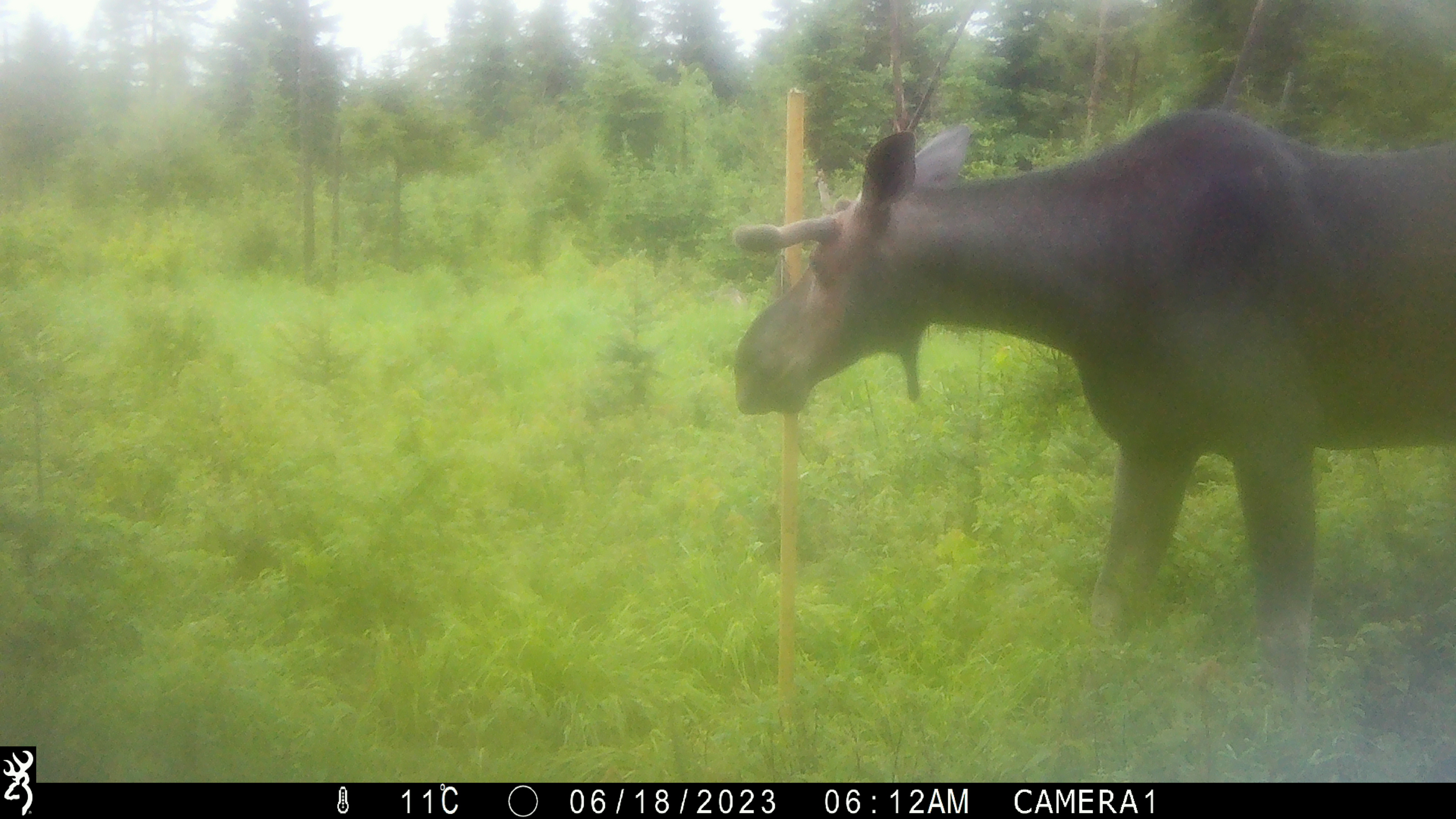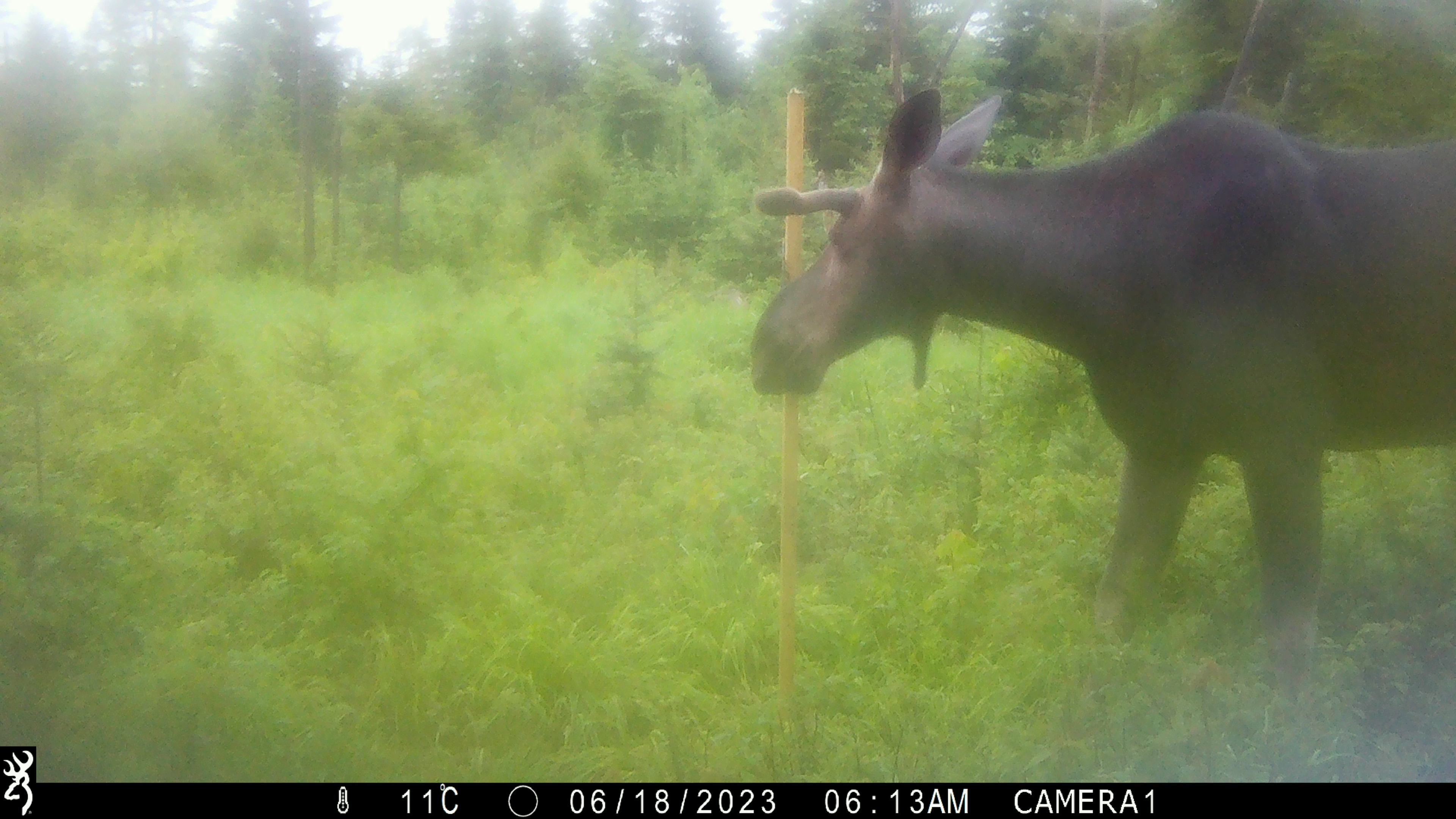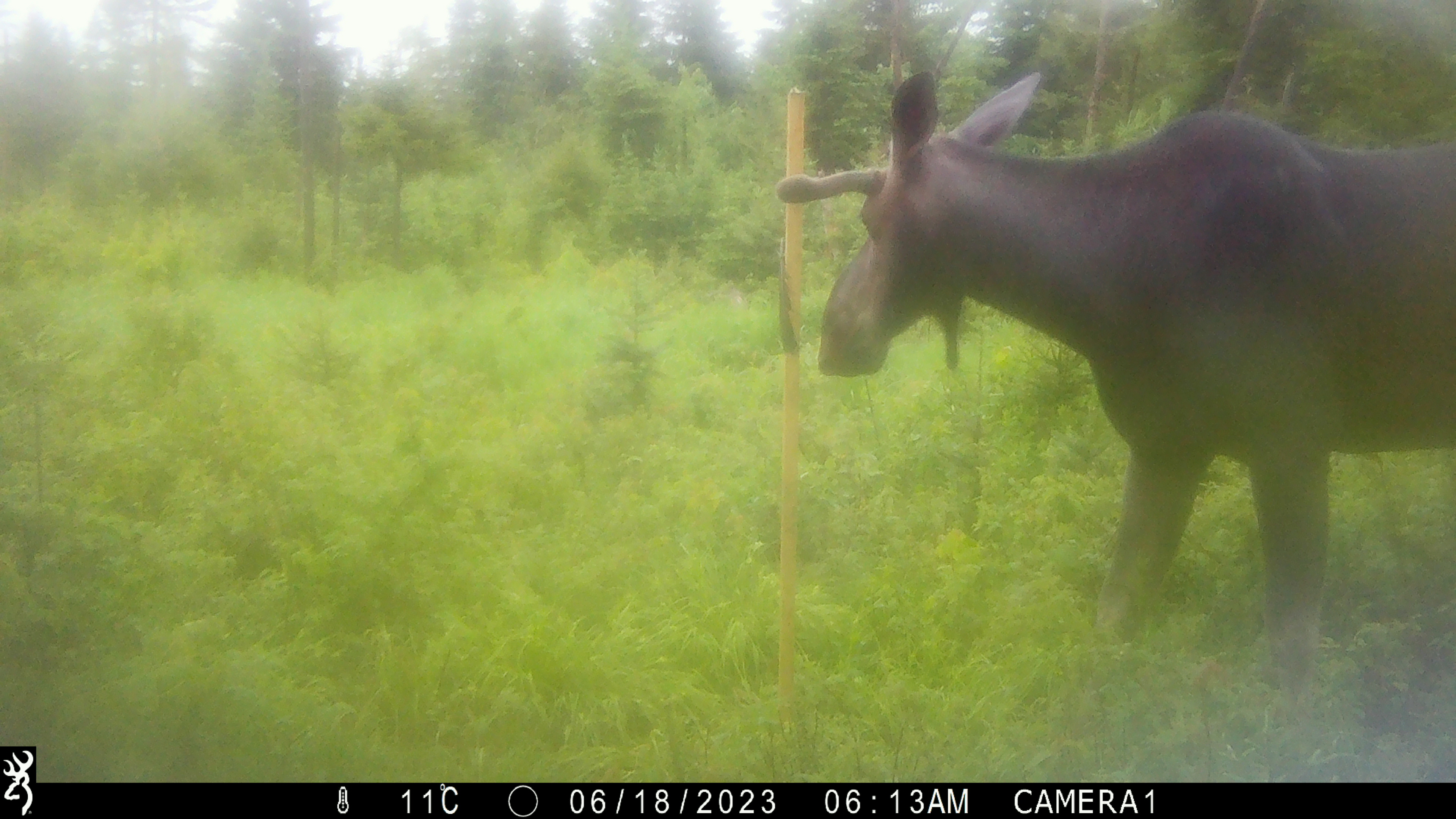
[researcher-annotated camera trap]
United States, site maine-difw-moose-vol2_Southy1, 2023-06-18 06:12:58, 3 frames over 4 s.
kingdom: Animalia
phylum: Chordata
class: Mammalia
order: Artiodactyla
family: Cervidae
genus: Alces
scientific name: Alces alces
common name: moose